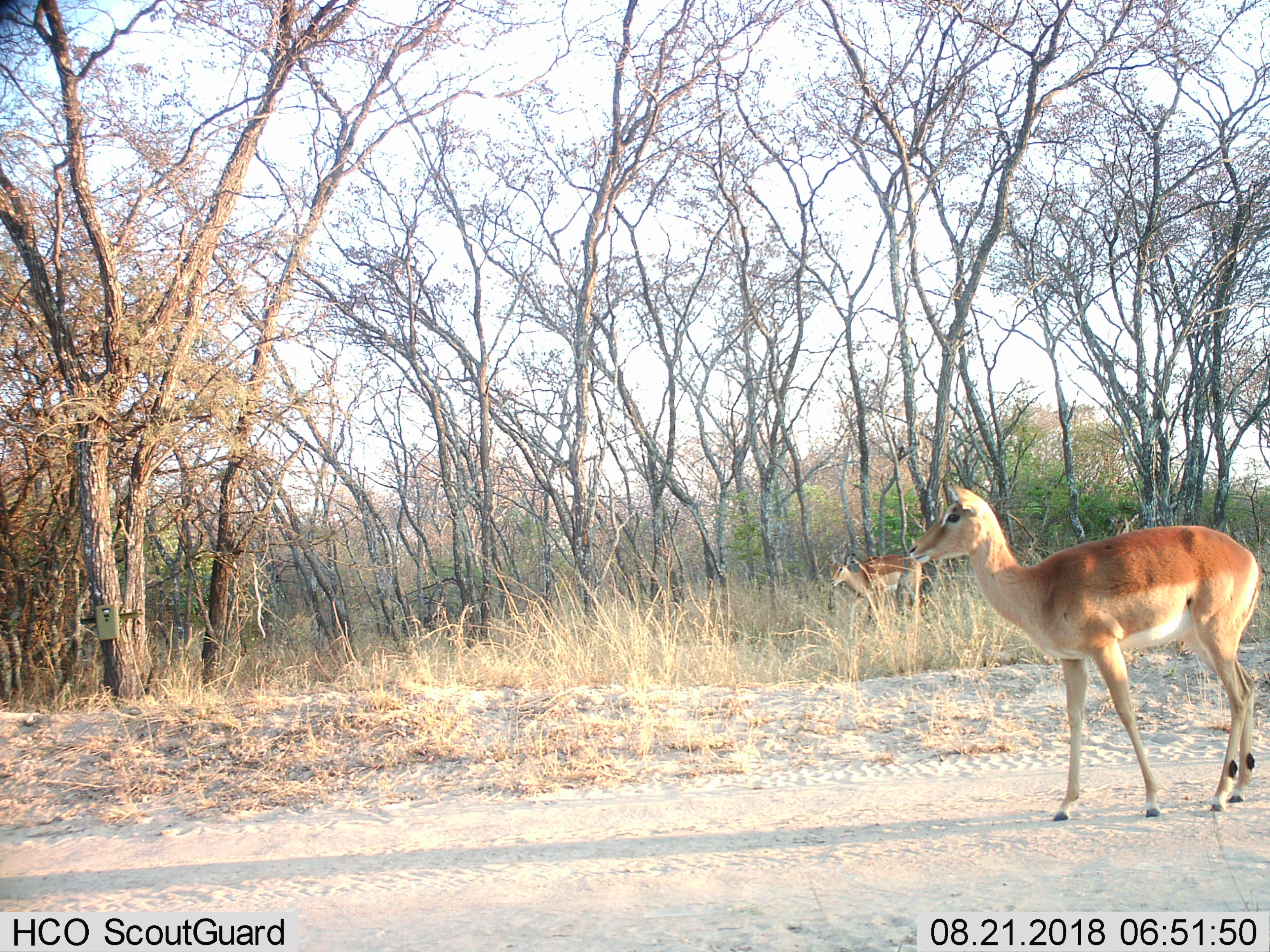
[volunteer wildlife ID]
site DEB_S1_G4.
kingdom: Animalia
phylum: Chordata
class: Mammalia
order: Artiodactyla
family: Bovidae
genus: Aepyceros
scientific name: Aepyceros melampus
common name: impala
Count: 2.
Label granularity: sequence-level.